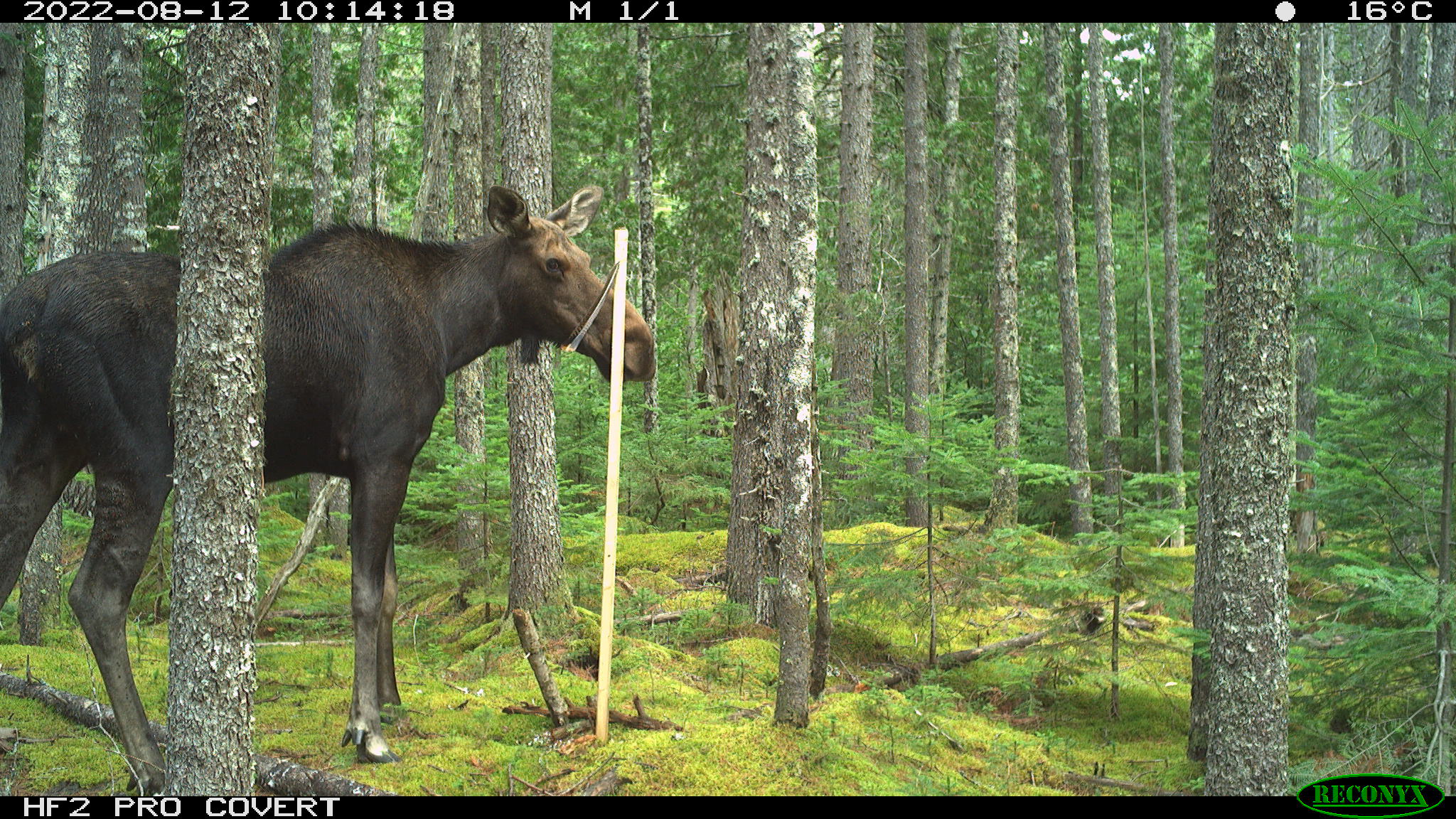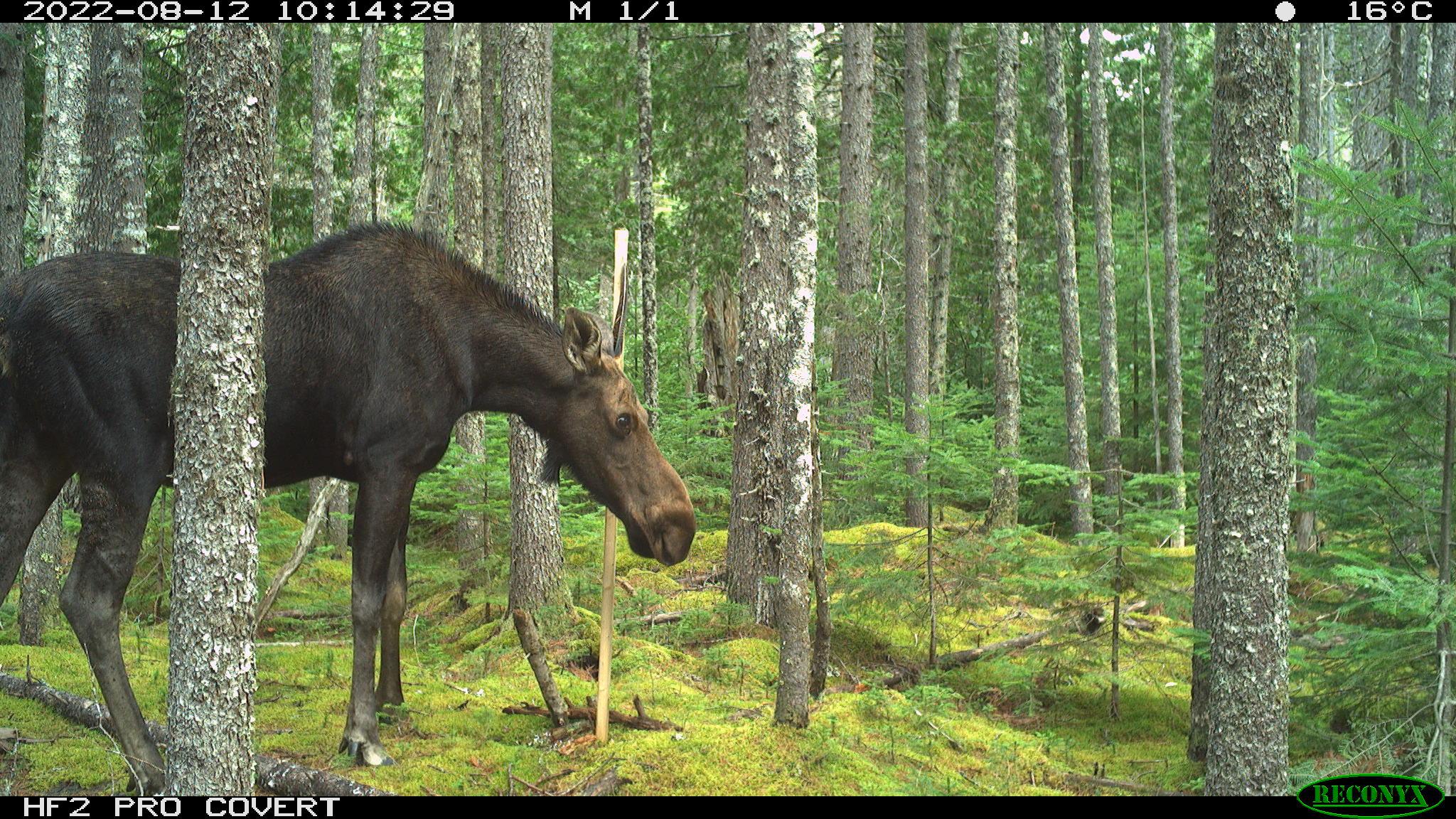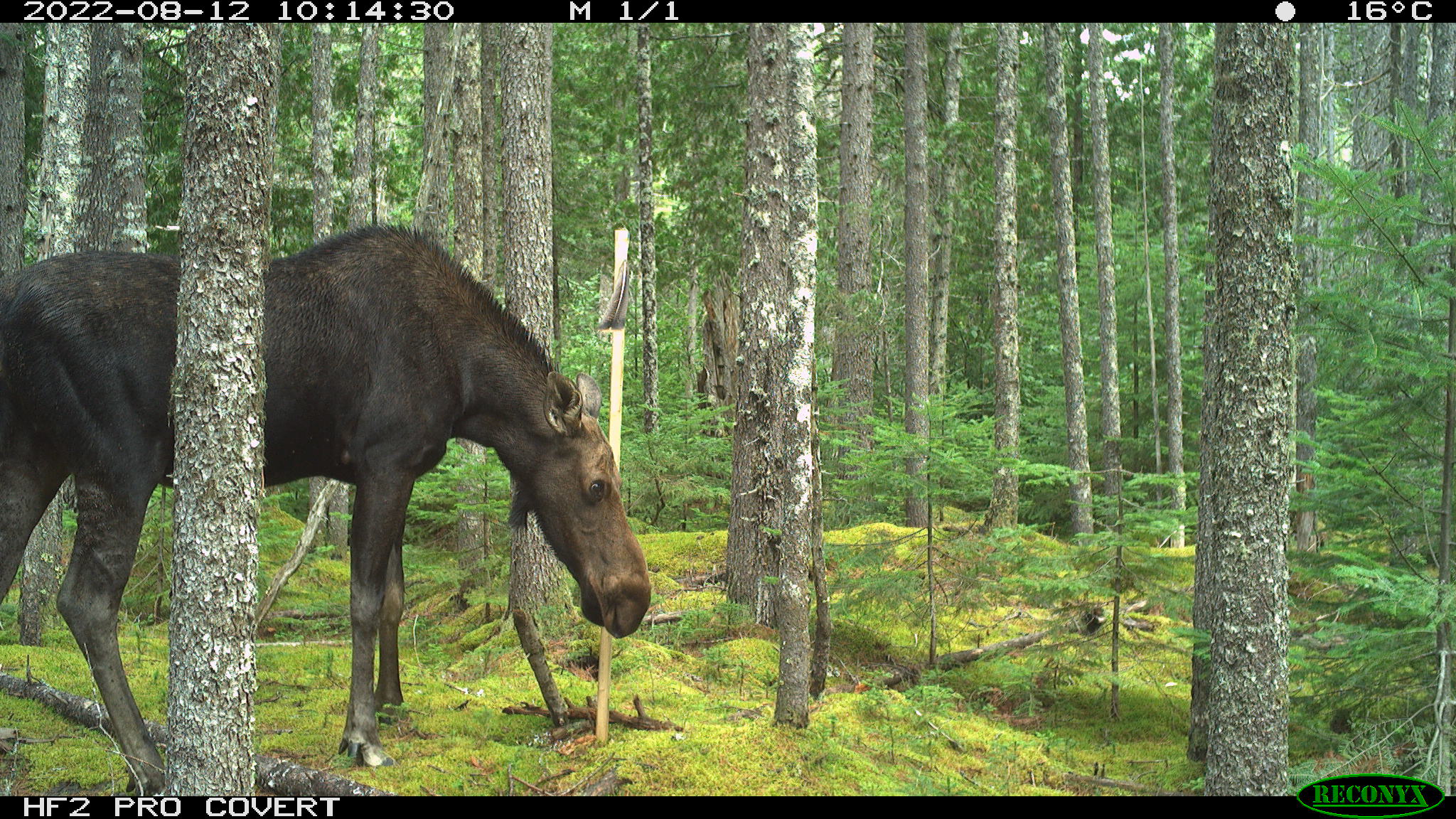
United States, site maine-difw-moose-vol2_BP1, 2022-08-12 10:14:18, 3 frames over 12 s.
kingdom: Animalia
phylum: Chordata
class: Mammalia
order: Artiodactyla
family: Cervidae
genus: Alces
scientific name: Alces alces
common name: moose